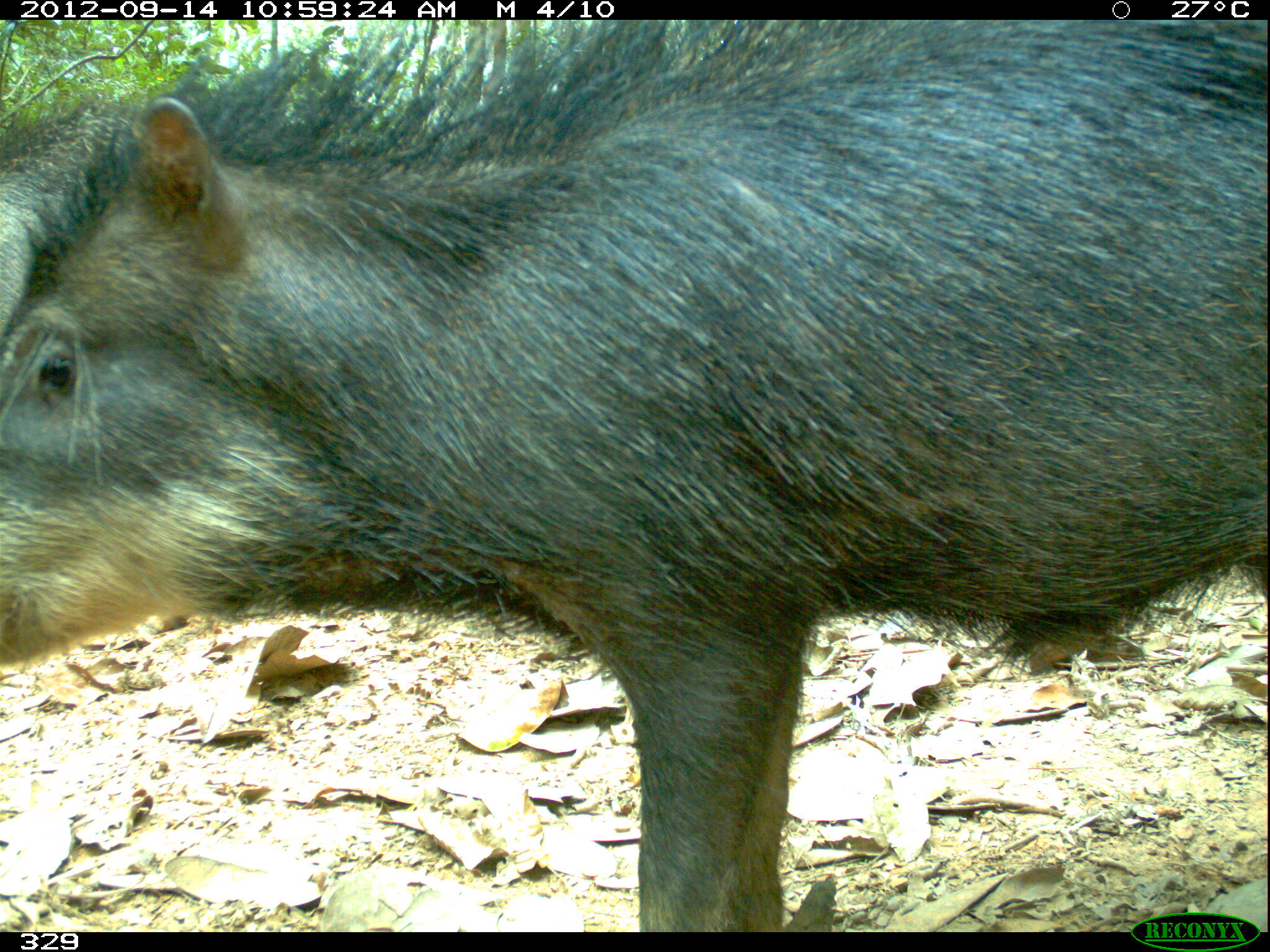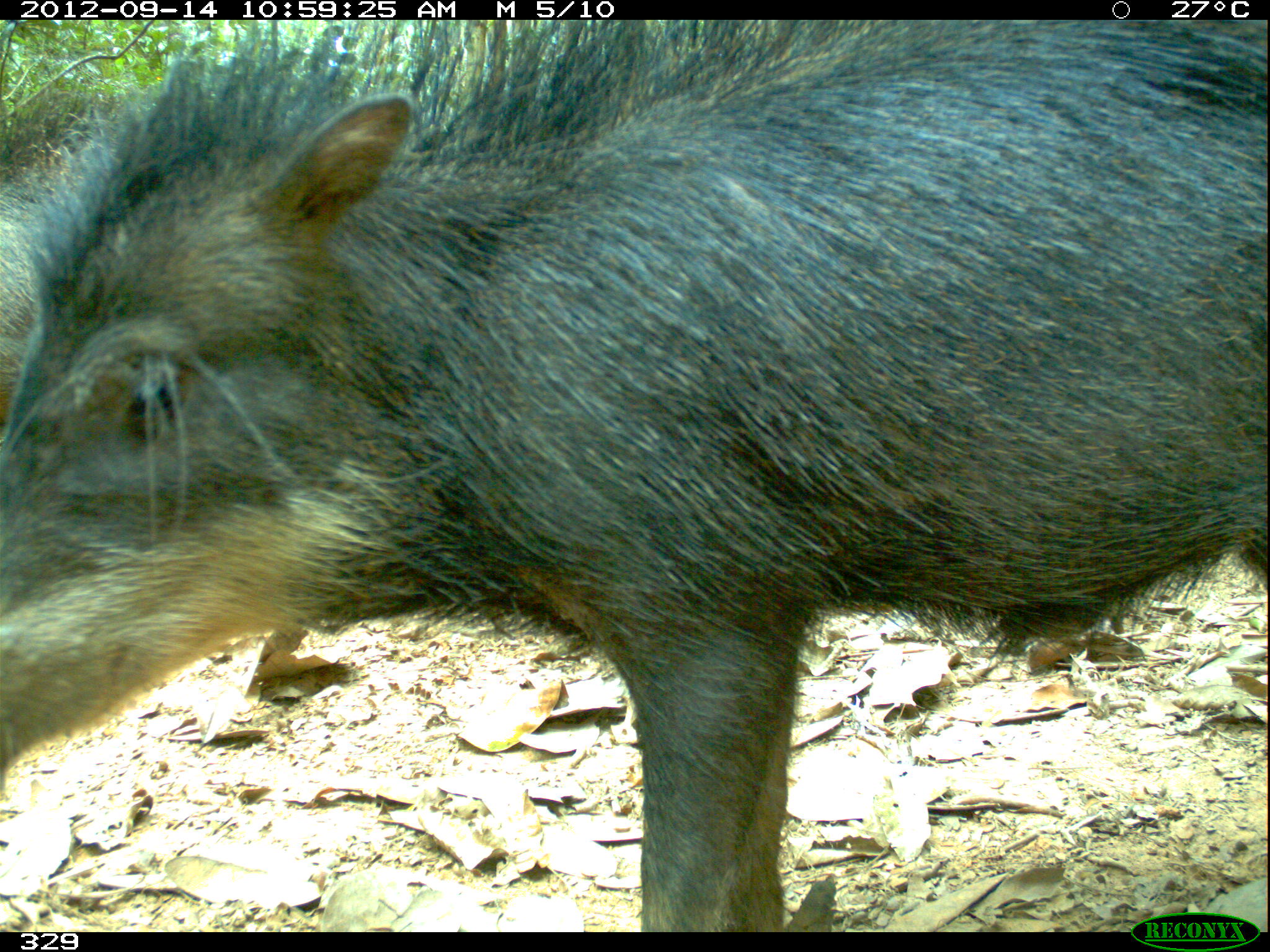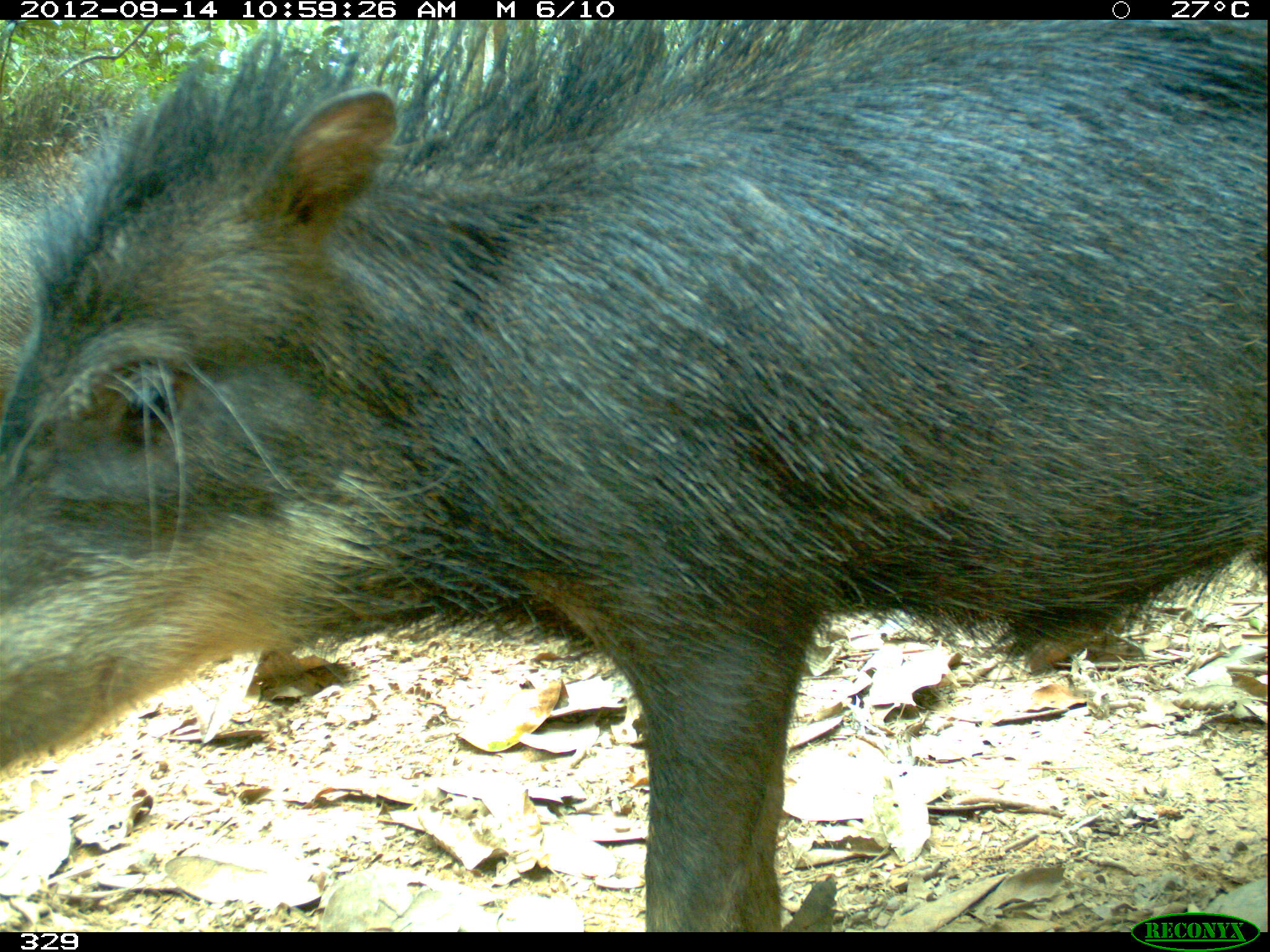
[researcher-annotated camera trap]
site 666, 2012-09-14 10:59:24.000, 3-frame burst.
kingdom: Animalia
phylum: Chordata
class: Mammalia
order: Artiodactyla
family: Tayassuidae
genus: Tayassu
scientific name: Tayassu pecari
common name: white-lipped peccary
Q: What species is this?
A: Tayassu pecari (white-lipped peccary).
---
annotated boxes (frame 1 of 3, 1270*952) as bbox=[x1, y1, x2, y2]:
tayassu pecari: bbox=[1, 21, 1268, 928]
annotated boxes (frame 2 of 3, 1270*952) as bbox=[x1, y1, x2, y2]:
tayassu pecari: bbox=[0, 18, 1270, 930]; bbox=[0, 77, 121, 427]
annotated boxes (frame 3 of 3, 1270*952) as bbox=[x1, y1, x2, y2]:
tayassu pecari: bbox=[1, 21, 1269, 932]